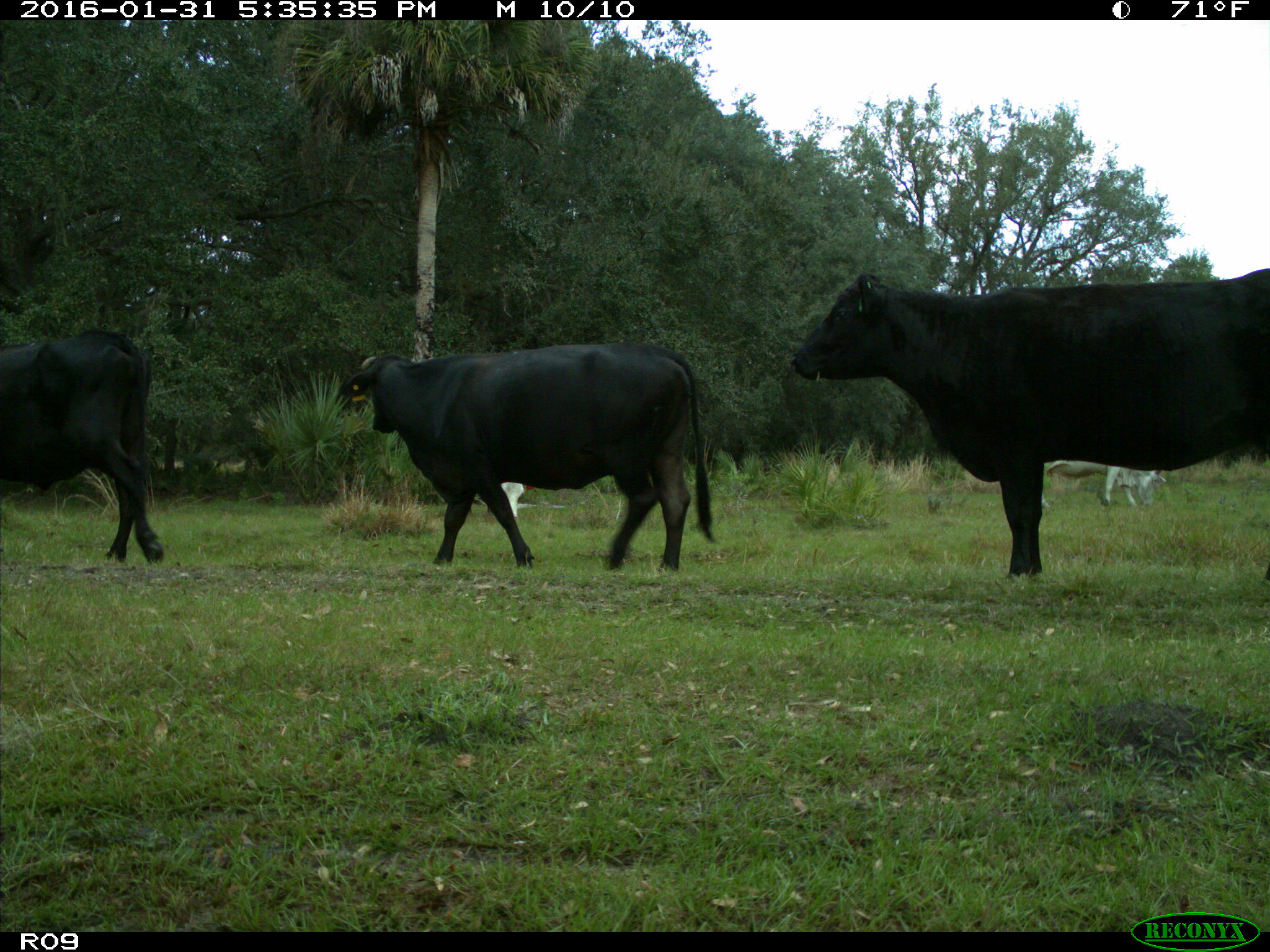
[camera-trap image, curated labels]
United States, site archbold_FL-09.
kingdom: Animalia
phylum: Chordata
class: Mammalia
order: Artiodactyla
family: Bovidae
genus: Bos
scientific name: Bos taurus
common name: domestic cow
Bos taurus (domestic cow).